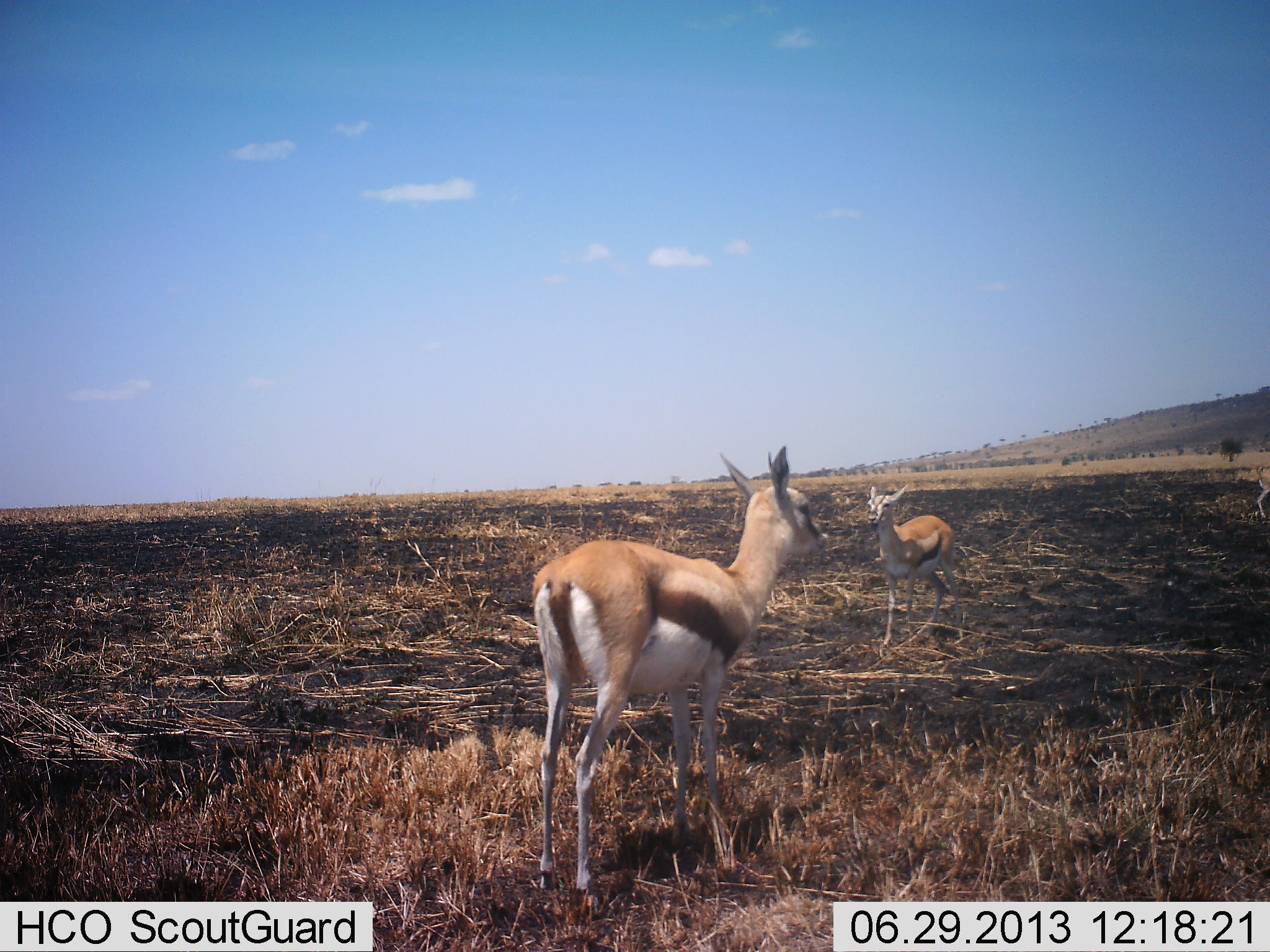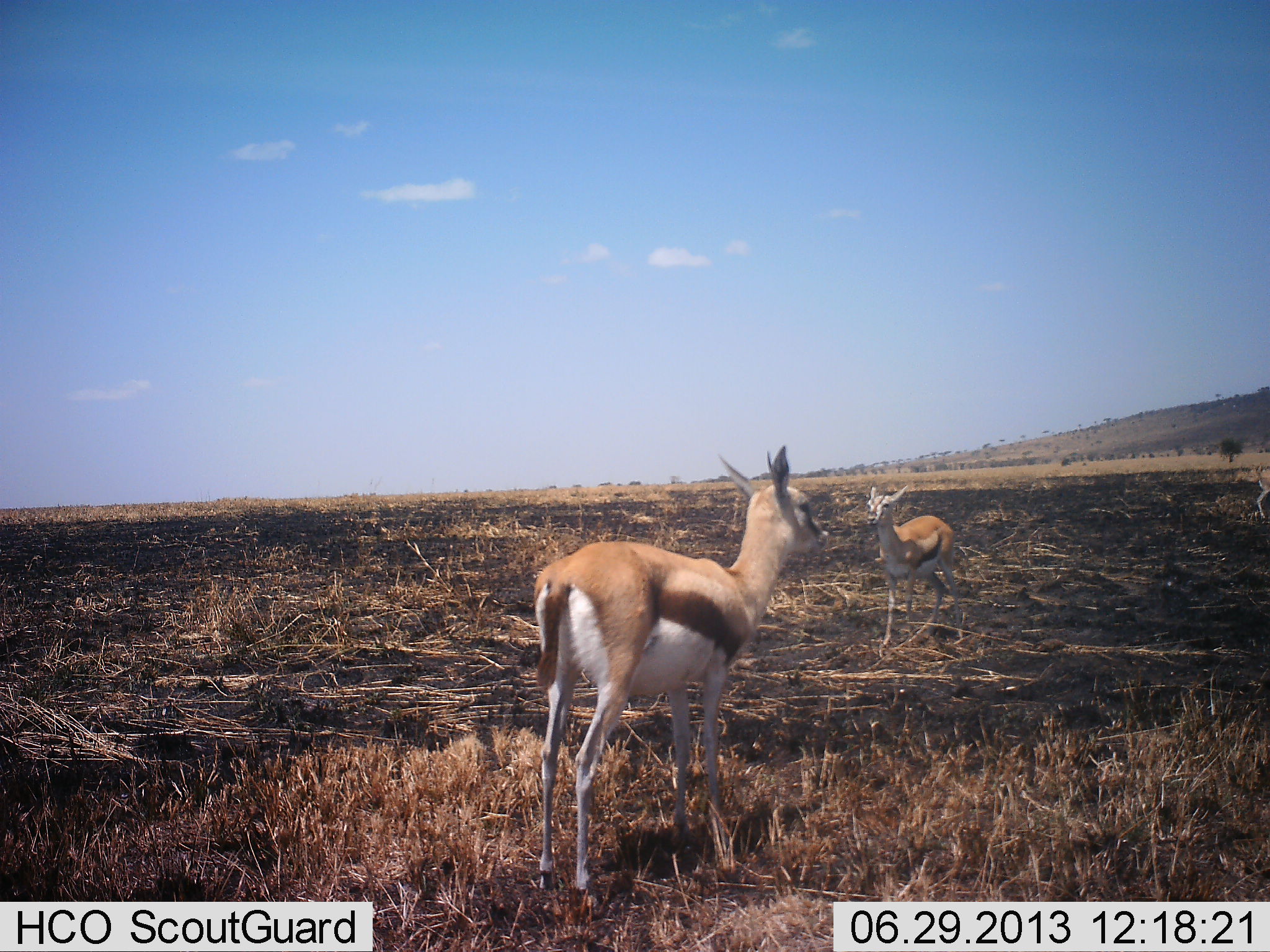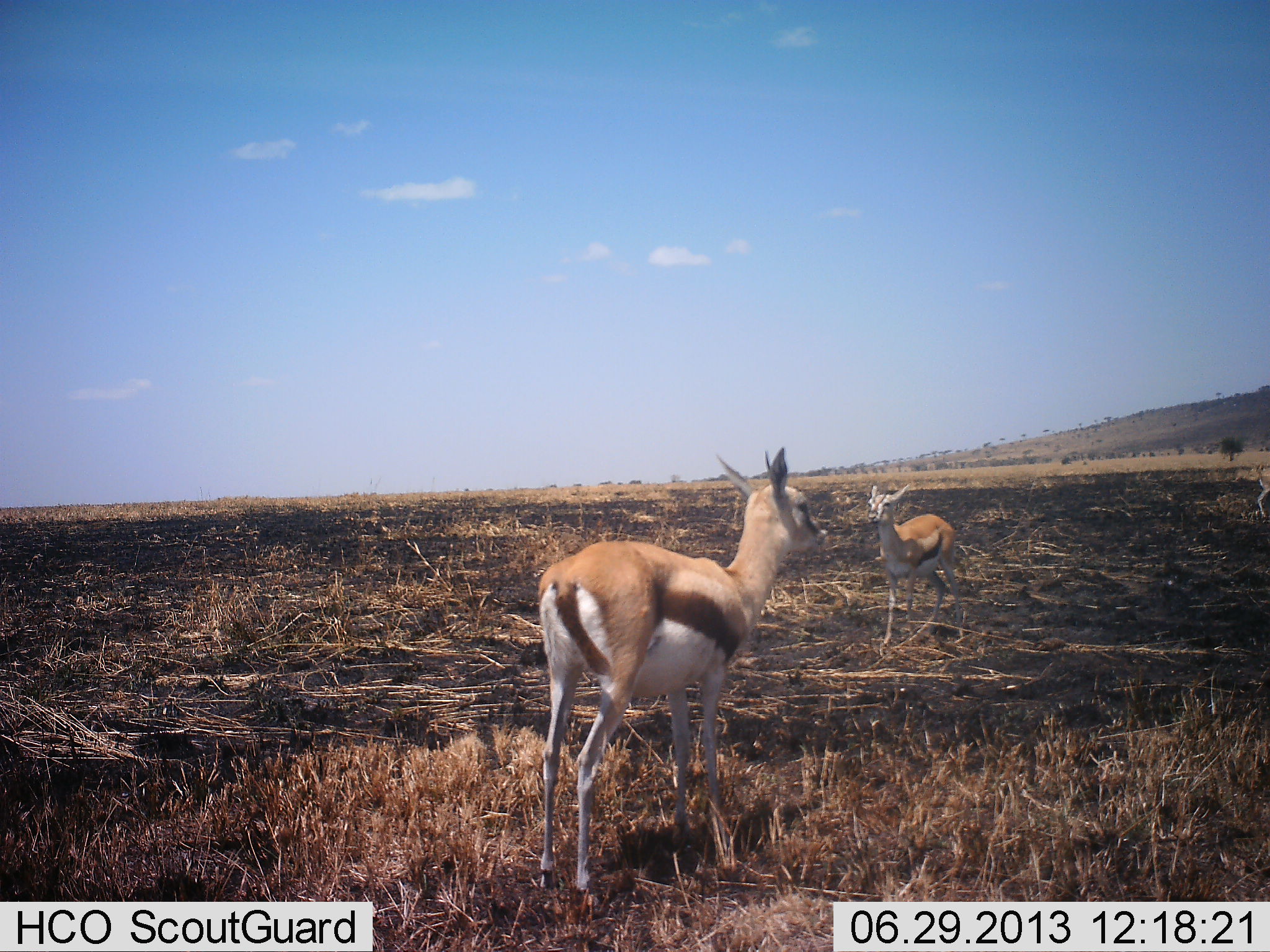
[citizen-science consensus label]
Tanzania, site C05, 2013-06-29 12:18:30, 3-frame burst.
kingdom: Animalia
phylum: Chordata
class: Mammalia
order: Artiodactyla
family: Bovidae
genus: Eudorcas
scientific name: Eudorcas thomsonii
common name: thomson's gazelle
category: gazellethomsons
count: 2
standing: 95%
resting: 0%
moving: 5%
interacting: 5%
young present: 15%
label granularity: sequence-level